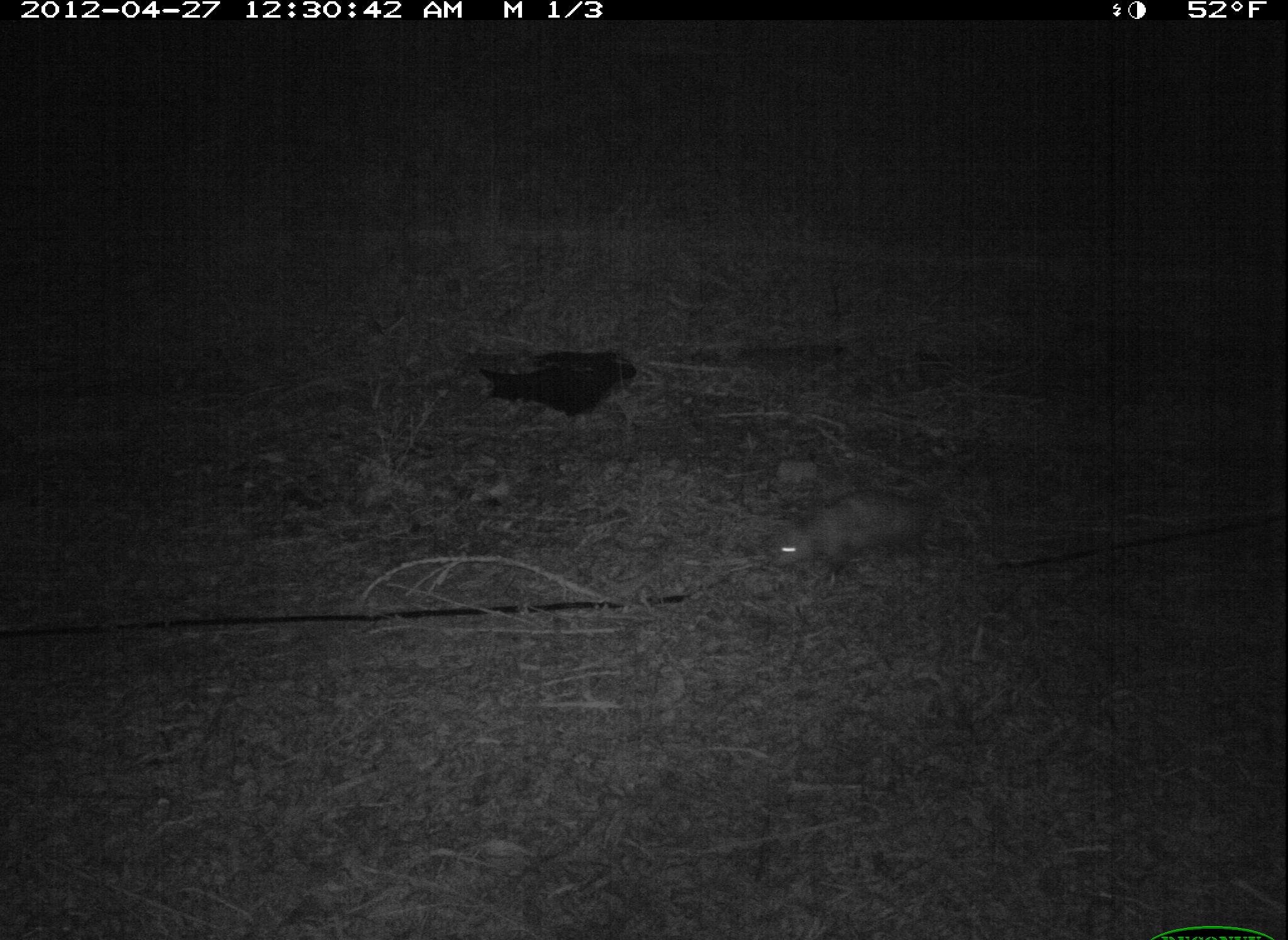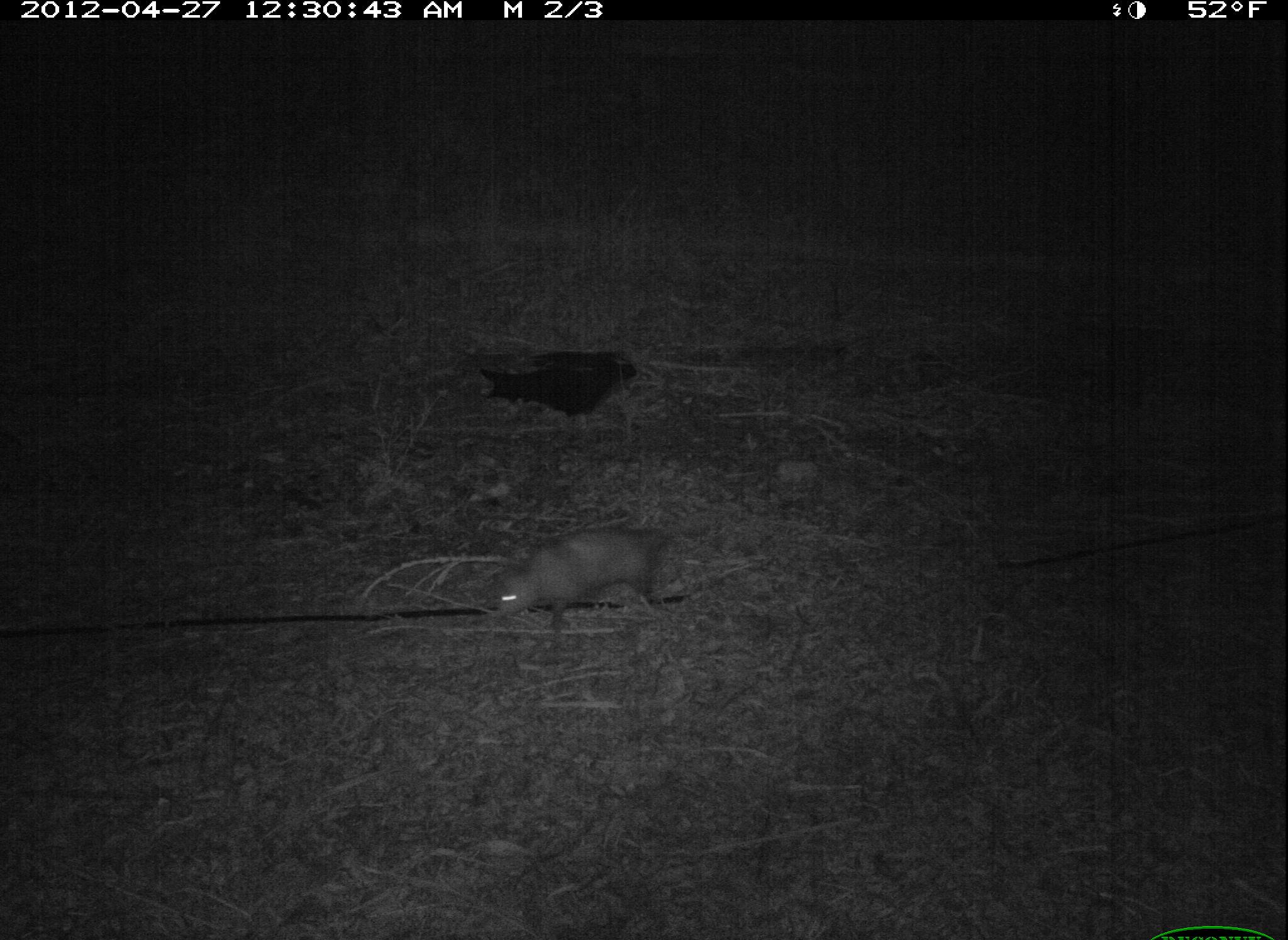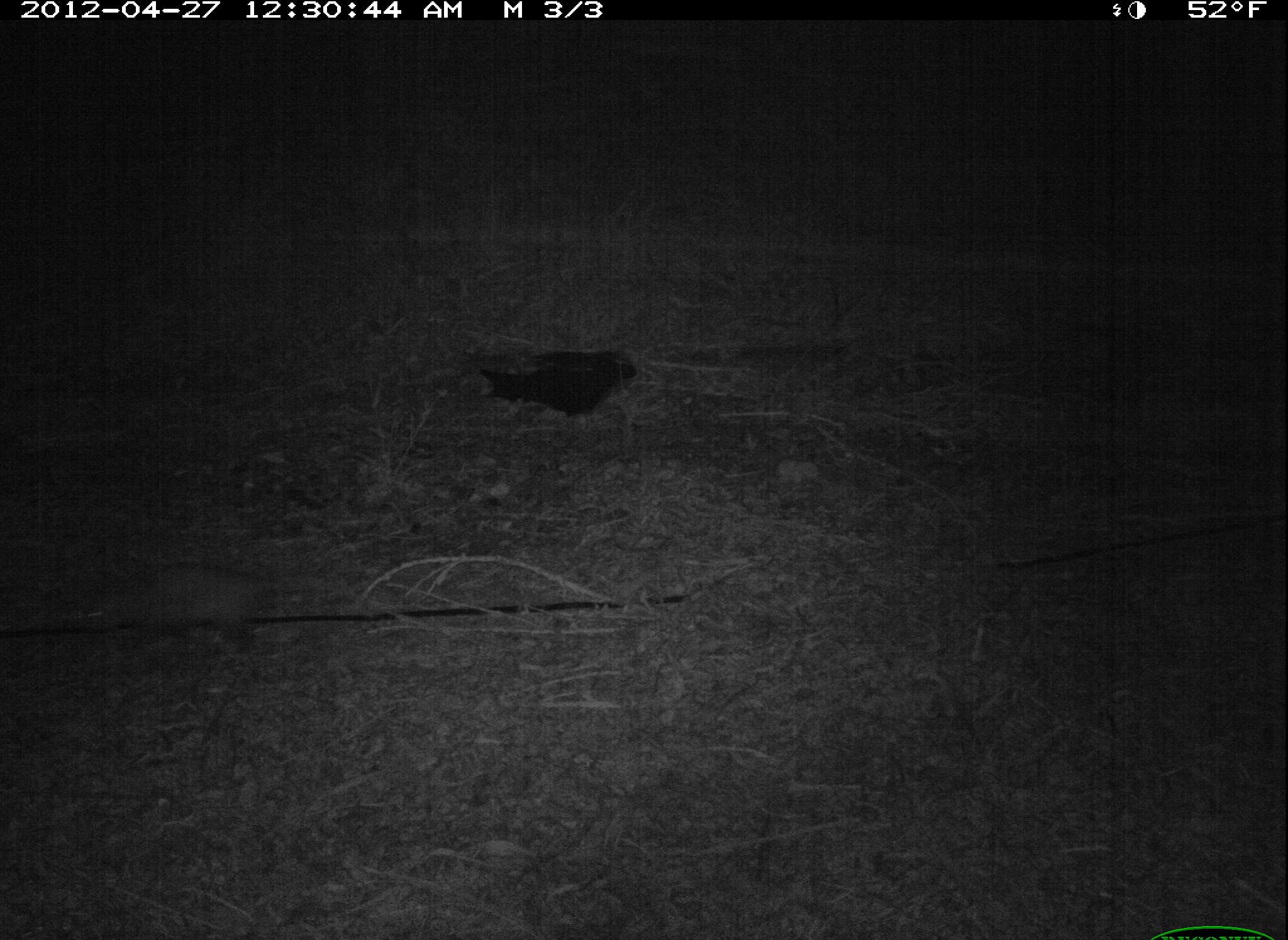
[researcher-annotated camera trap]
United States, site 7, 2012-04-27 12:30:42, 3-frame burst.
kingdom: Animalia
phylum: Chordata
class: Mammalia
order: Didelphimorphia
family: Didelphidae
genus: Didelphis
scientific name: Didelphis virginiana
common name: virginia opossum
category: opossum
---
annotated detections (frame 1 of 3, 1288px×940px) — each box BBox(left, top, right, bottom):
opossum: BBox(766, 474, 990, 590)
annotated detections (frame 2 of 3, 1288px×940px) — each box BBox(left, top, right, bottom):
opossum: BBox(494, 507, 713, 635)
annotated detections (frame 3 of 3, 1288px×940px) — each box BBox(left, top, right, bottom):
opossum: BBox(66, 543, 328, 668)